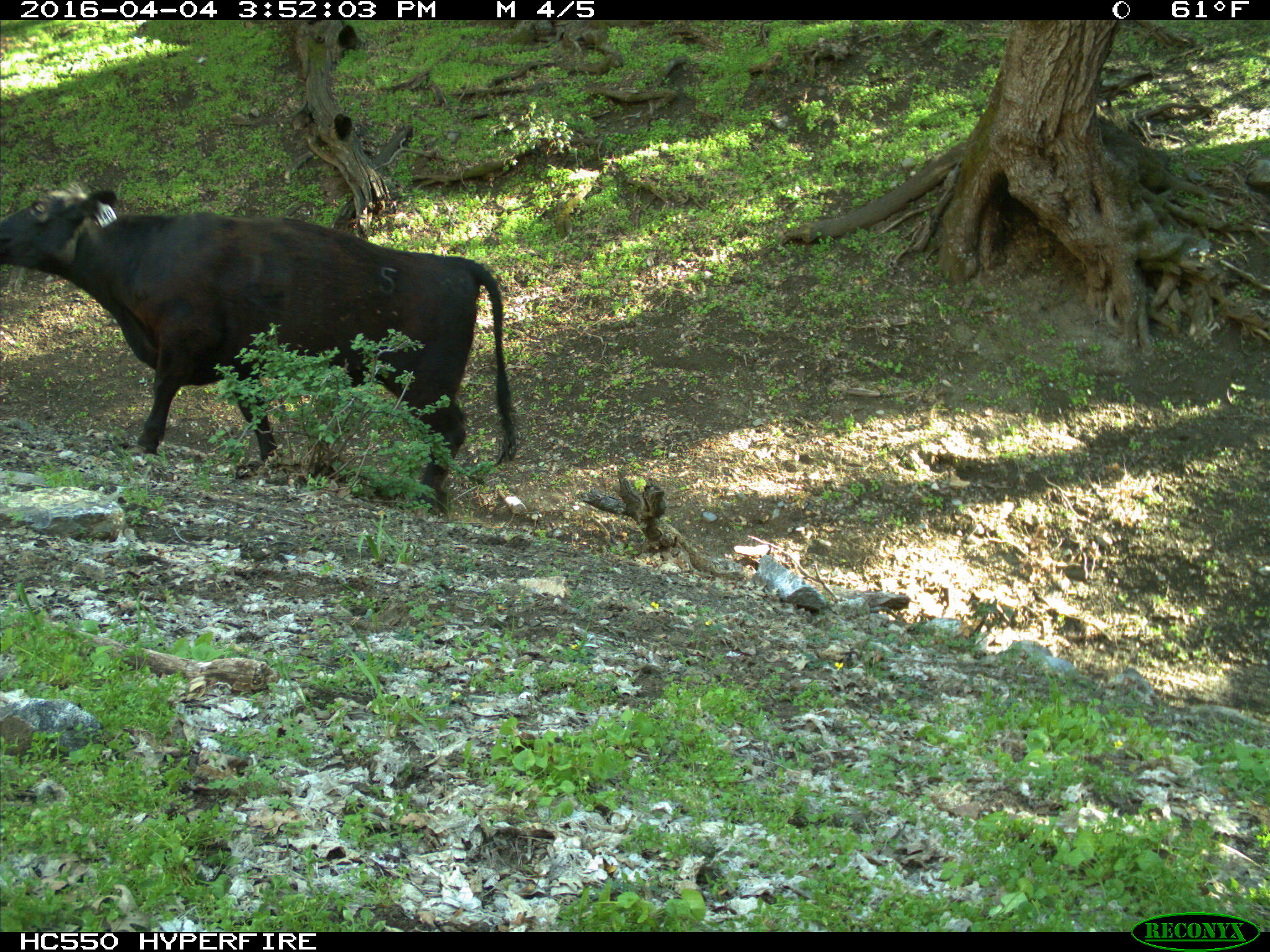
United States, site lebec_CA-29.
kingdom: Animalia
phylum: Chordata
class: Mammalia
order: Artiodactyla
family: Bovidae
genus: Bos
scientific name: Bos taurus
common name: domestic cow